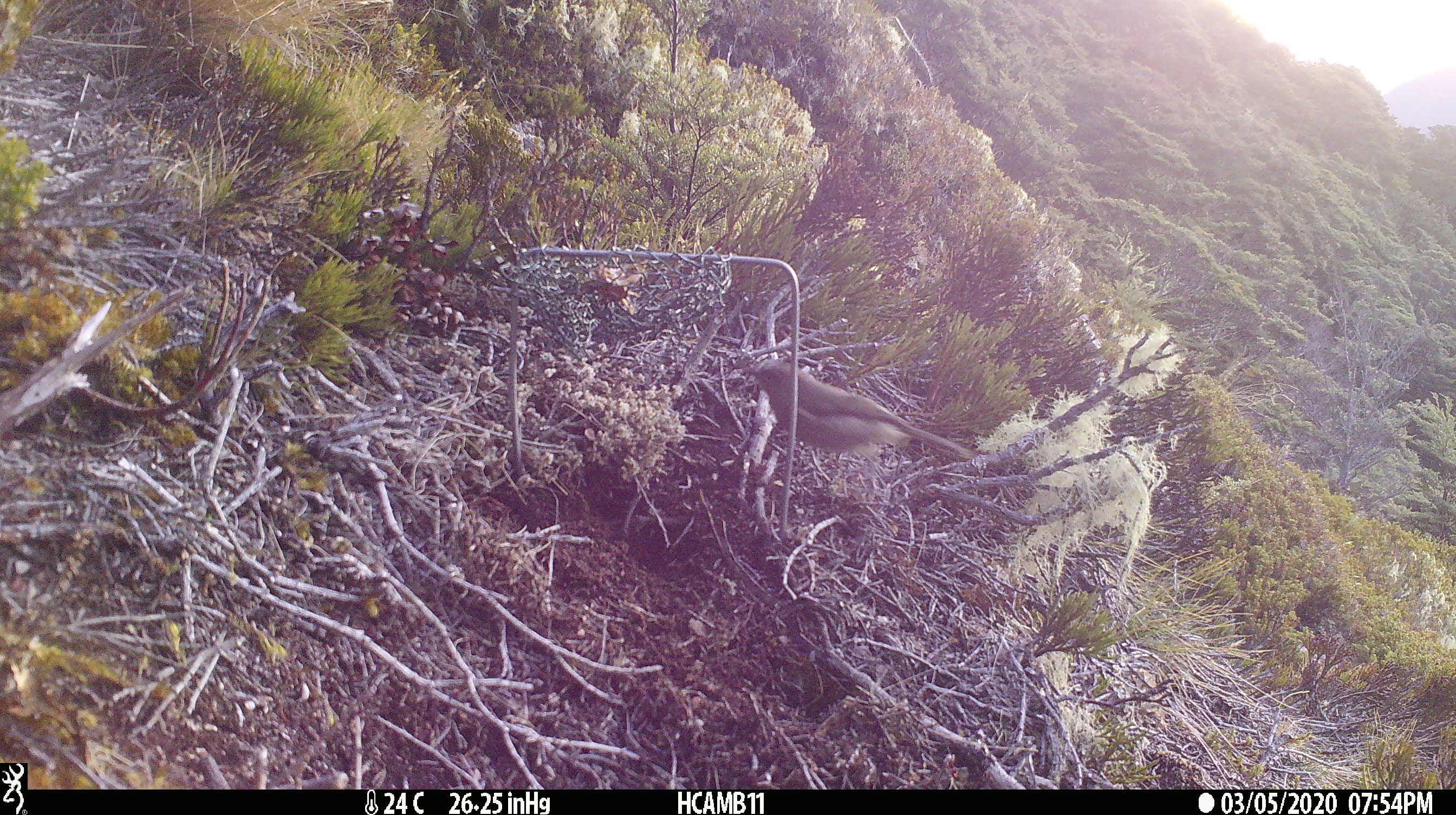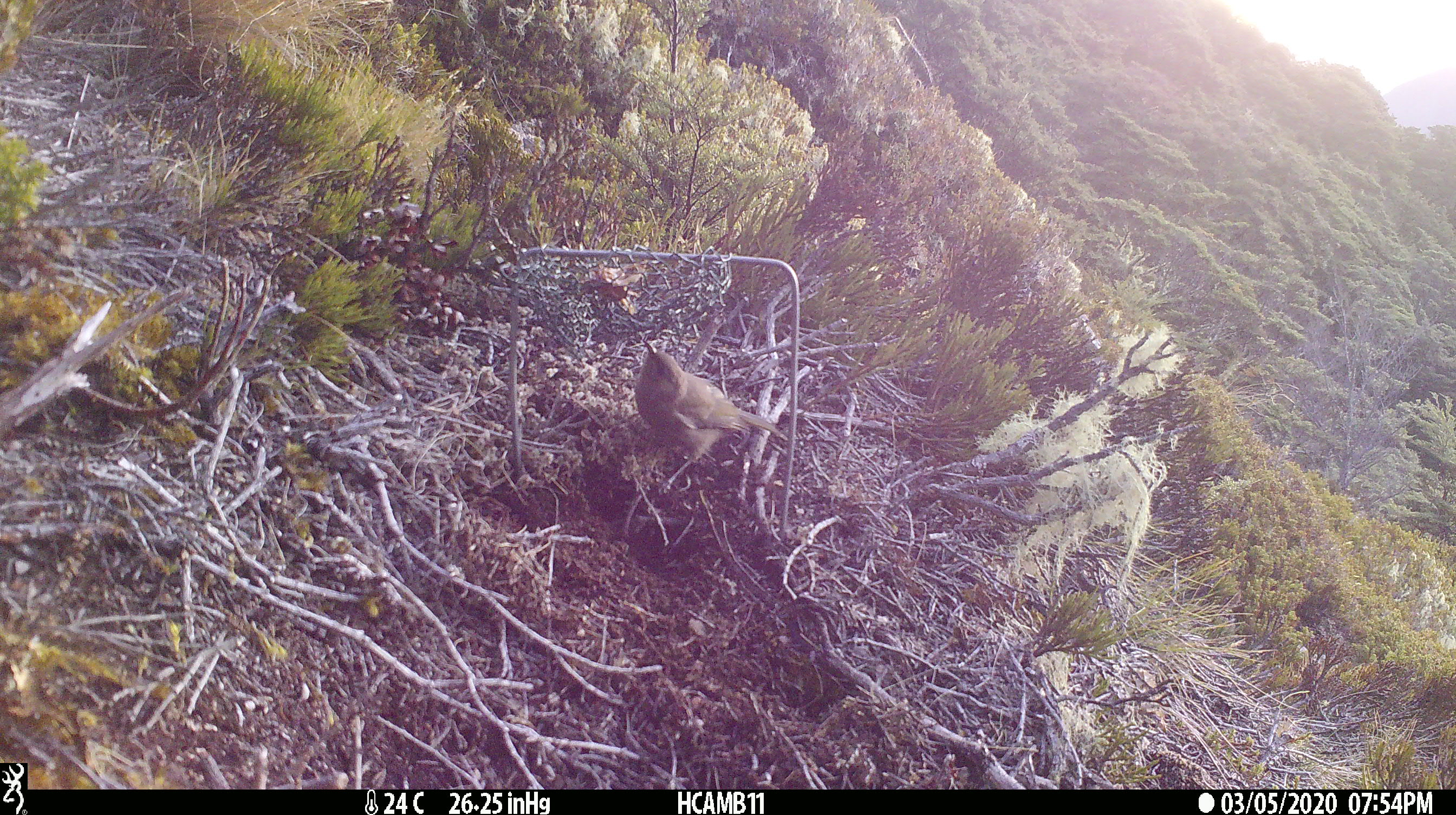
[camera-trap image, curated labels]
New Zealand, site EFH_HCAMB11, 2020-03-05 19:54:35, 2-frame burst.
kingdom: Animalia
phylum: Chordata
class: Aves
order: Passeriformes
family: Meliphagidae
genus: Anthornis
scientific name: Anthornis melanura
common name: new zealand bellbird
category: bellbird